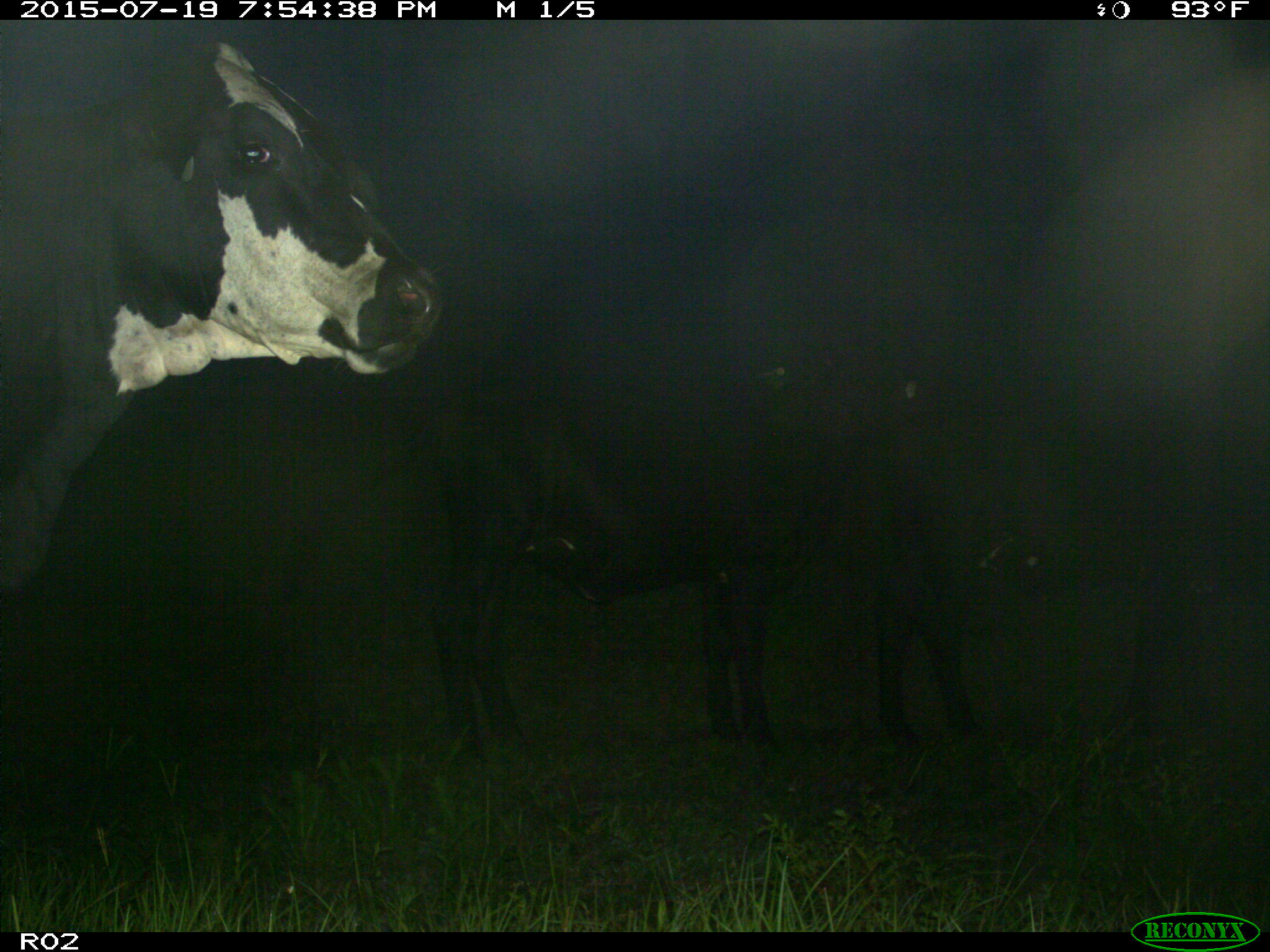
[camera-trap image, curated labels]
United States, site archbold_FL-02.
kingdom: Animalia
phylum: Chordata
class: Mammalia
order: Artiodactyla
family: Bovidae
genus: Bos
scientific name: Bos taurus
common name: domestic cow